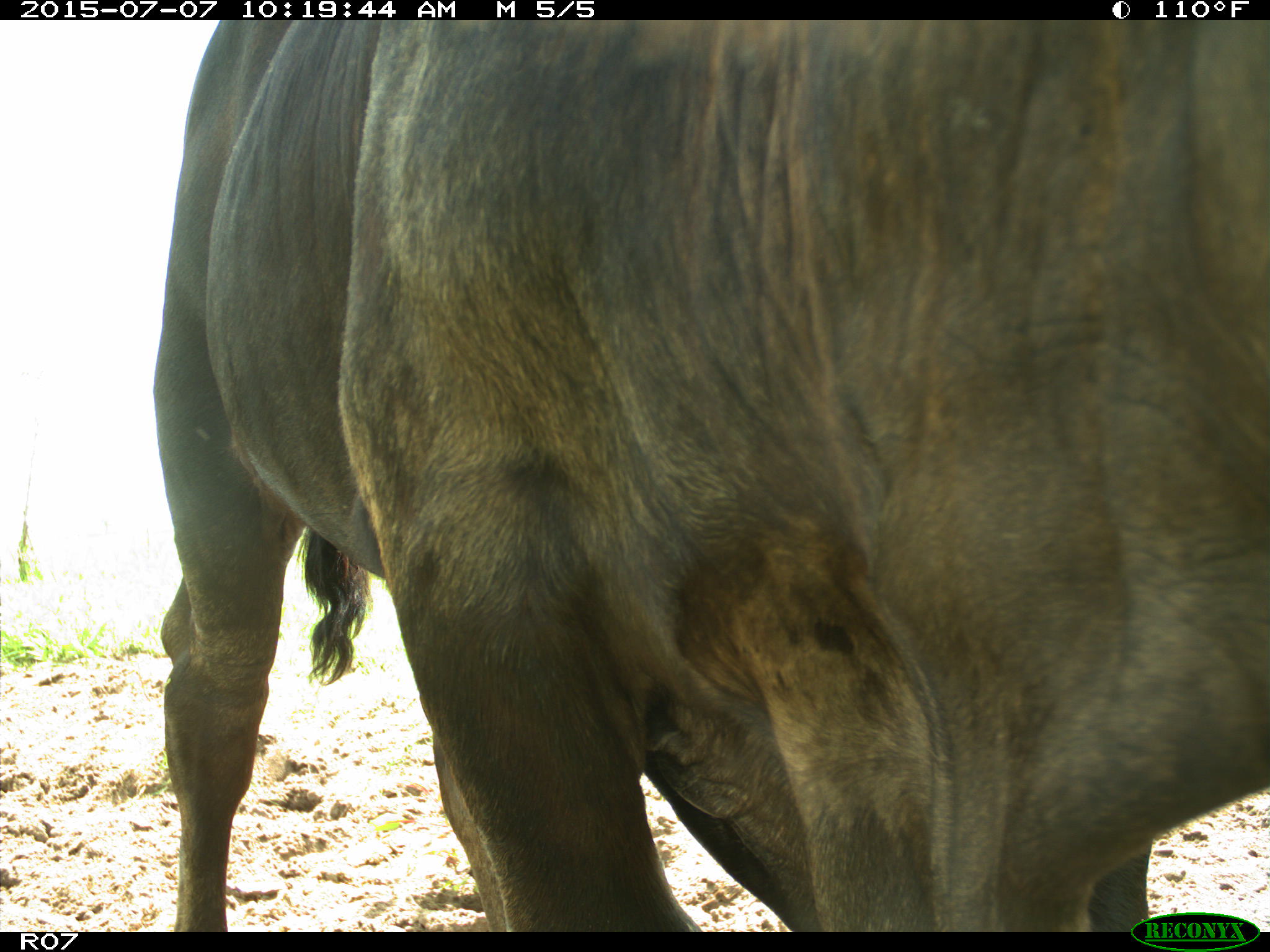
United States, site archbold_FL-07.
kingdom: Animalia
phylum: Chordata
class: Mammalia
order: Artiodactyla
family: Bovidae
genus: Bos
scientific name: Bos taurus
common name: domestic cow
Bos taurus (domestic cow).